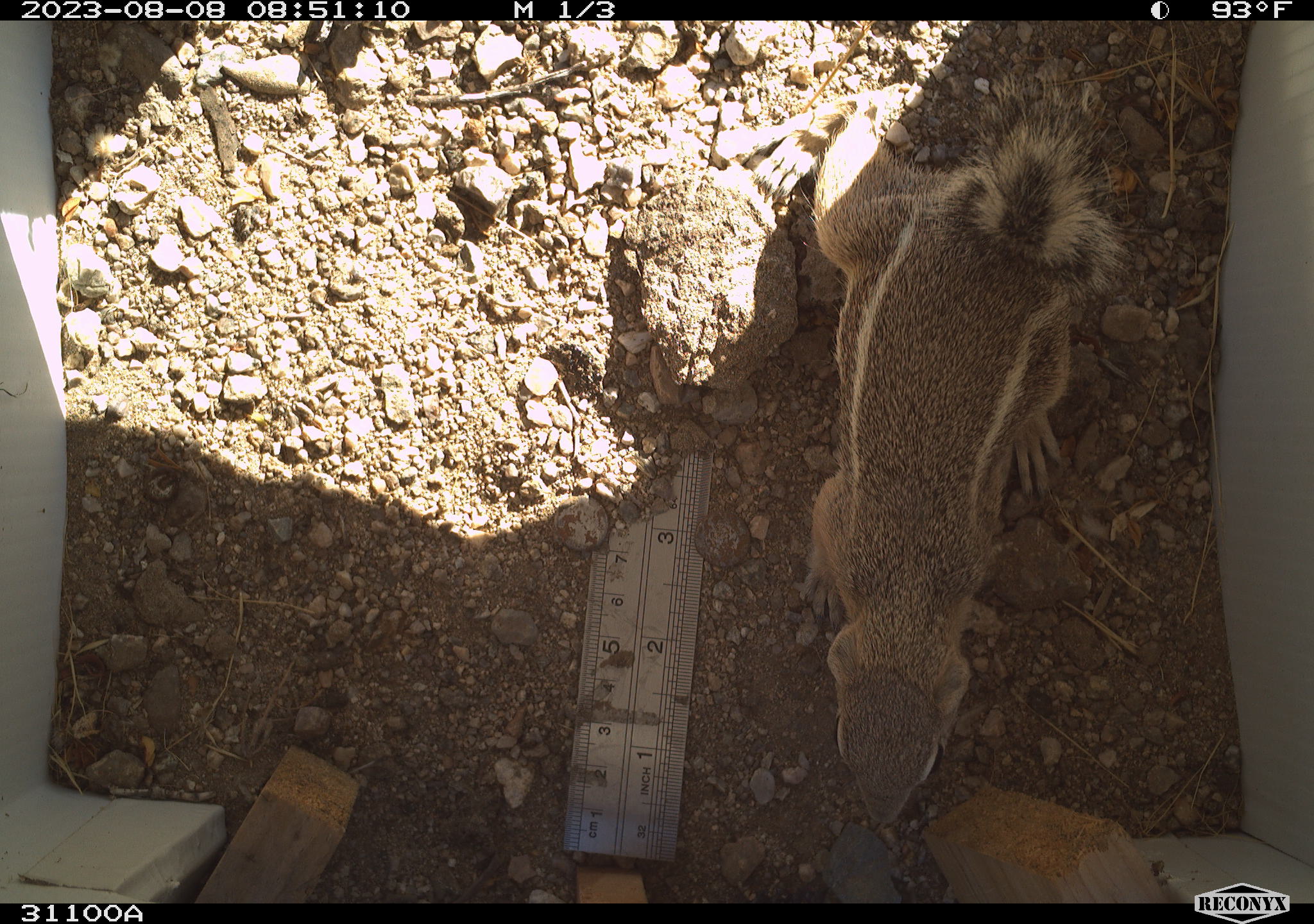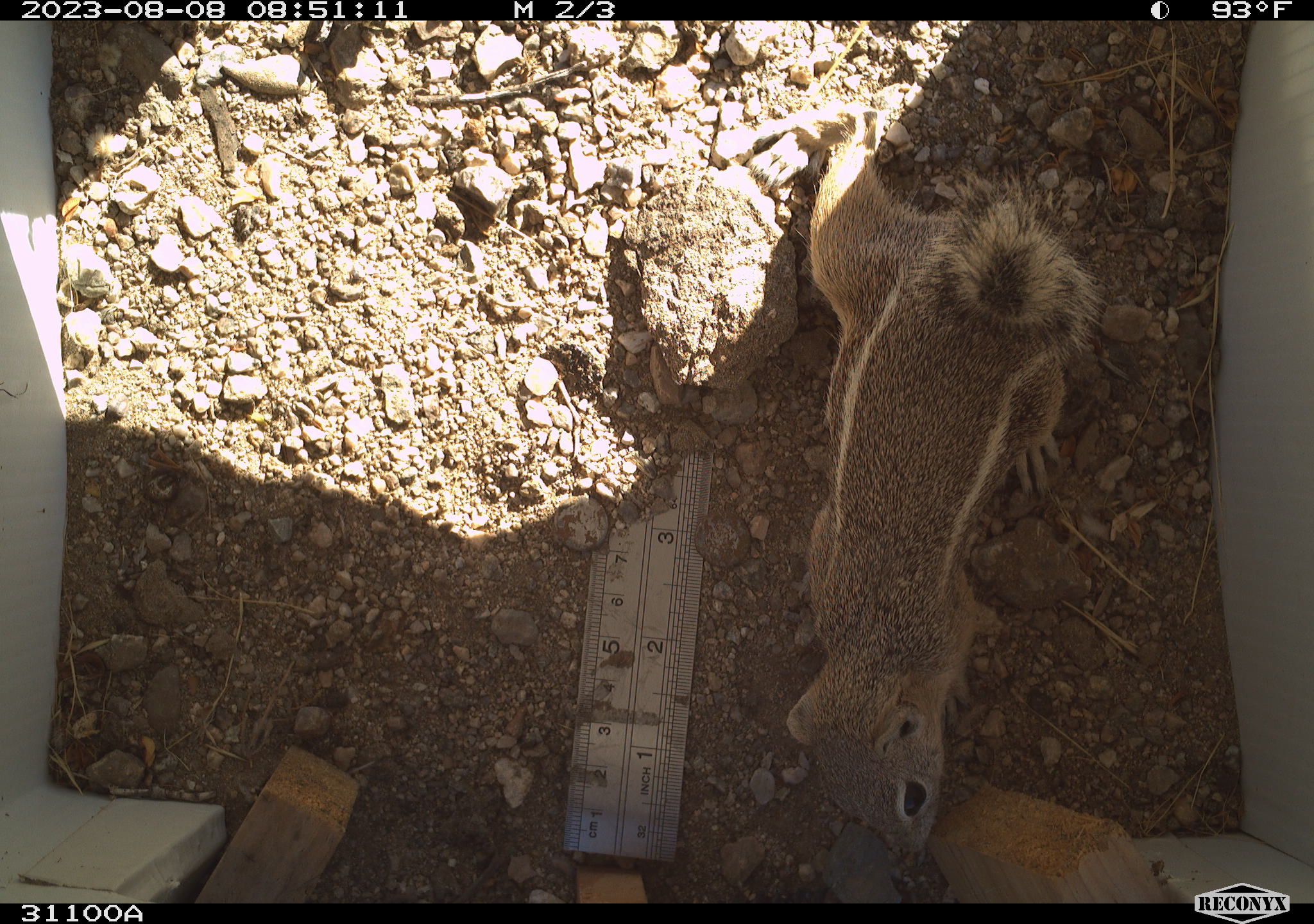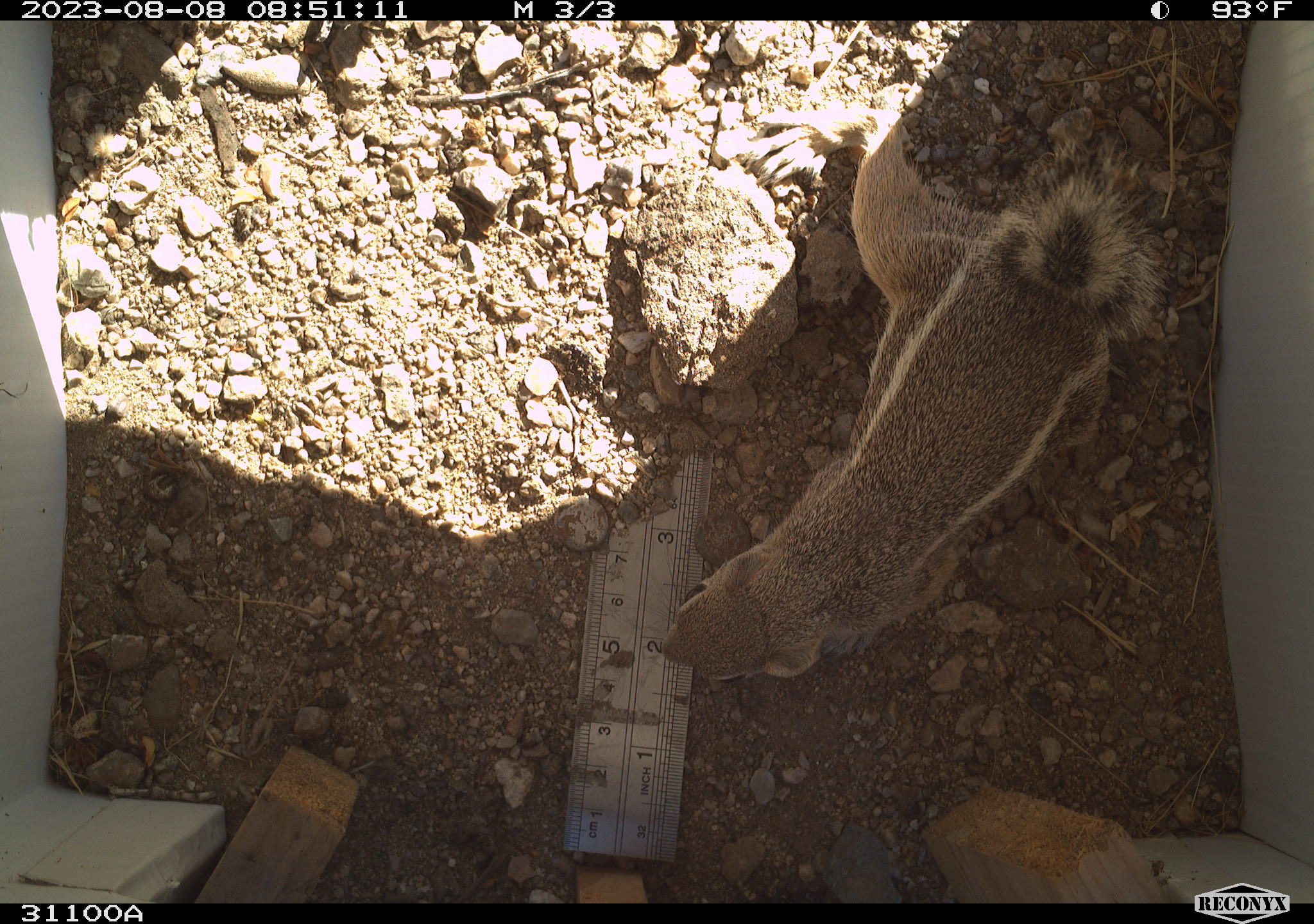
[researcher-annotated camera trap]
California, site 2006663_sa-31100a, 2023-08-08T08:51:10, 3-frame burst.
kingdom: Animalia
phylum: Chordata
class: Mammalia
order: Rodentia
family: Sciuridae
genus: Ammospermophilus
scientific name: Ammospermophilus leucurus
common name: white-tailed antelope squirrel